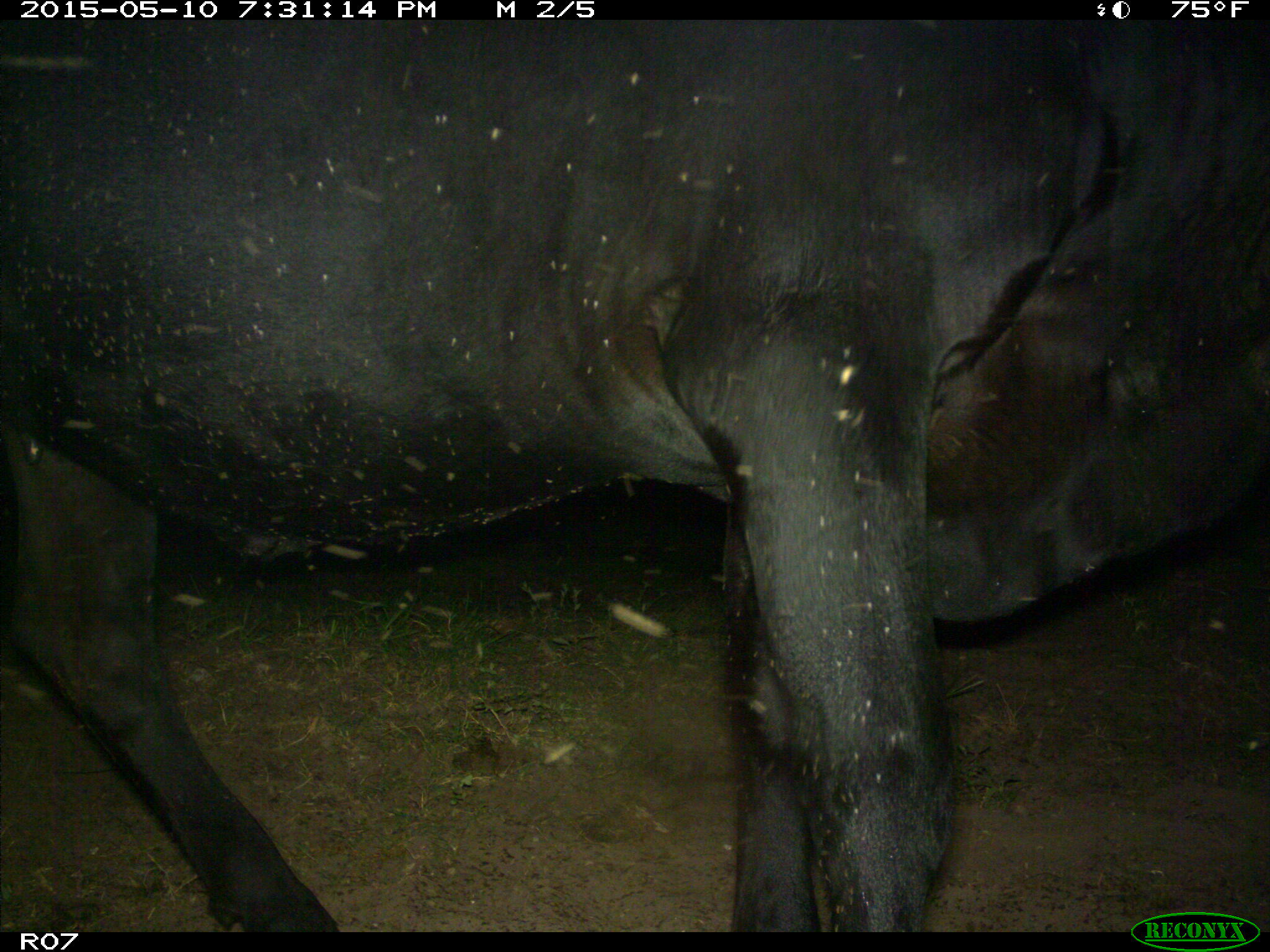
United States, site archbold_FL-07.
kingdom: Animalia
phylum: Chordata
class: Mammalia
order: Artiodactyla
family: Bovidae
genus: Bos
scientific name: Bos taurus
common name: domestic cow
Bos taurus (domestic cow).